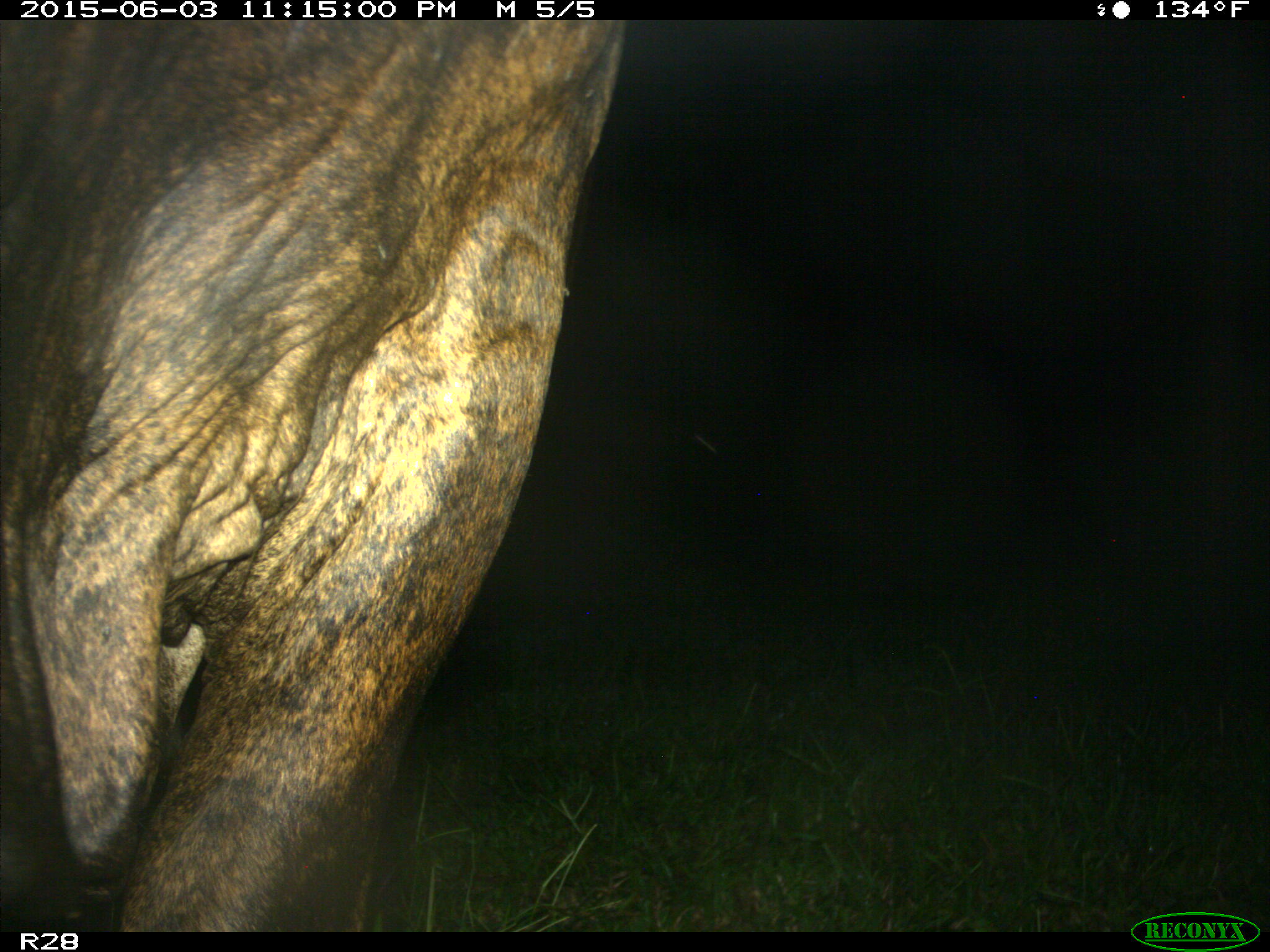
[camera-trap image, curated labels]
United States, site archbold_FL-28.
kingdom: Animalia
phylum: Chordata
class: Mammalia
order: Artiodactyla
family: Bovidae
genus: Bos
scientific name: Bos taurus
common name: domestic cow